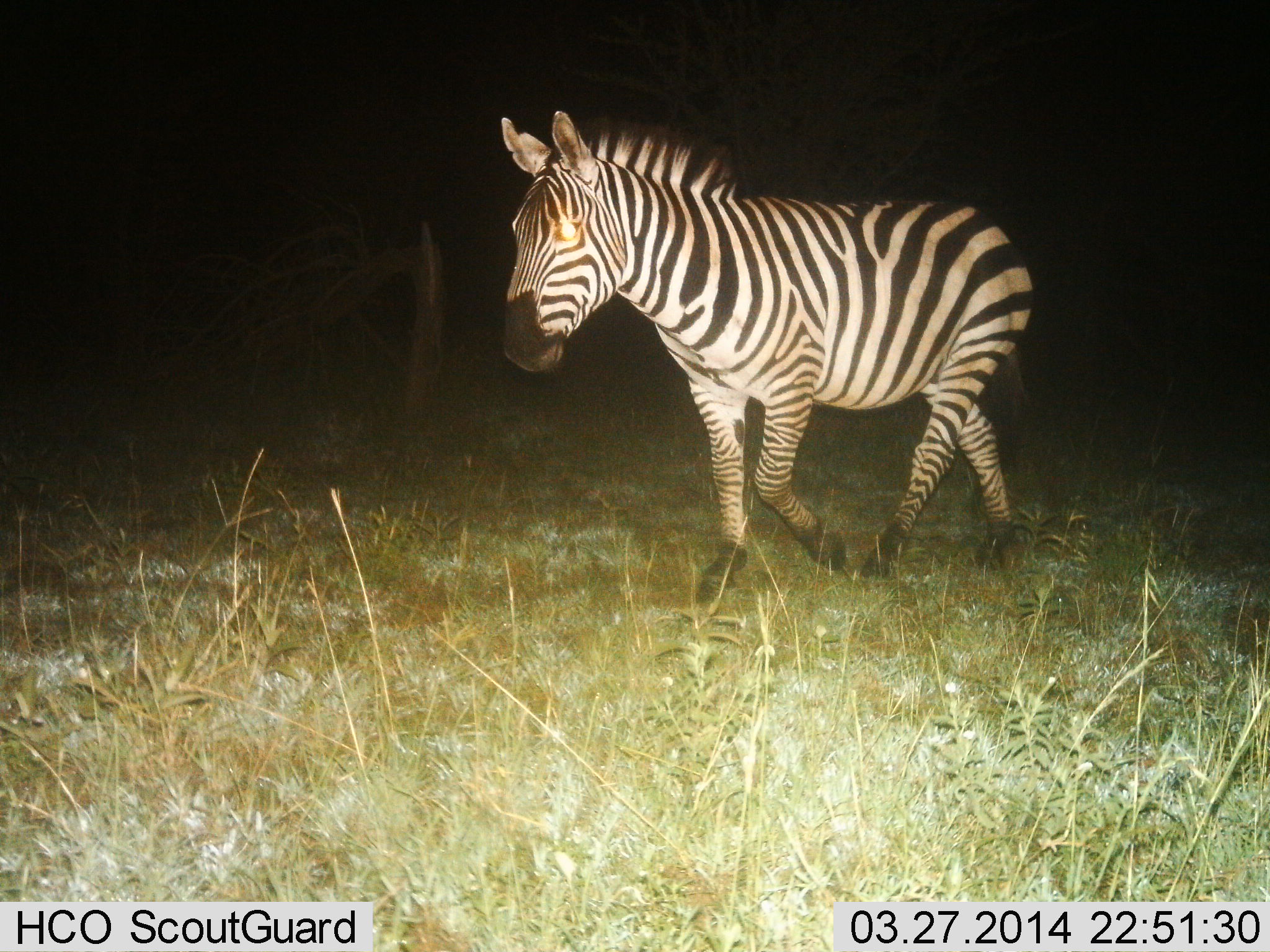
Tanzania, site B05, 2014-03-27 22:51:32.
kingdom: Animalia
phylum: Chordata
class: Mammalia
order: Perissodactyla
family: Equidae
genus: Equus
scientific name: Equus quagga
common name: plains zebra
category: zebra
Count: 1.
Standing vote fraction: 0%.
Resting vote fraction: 0%.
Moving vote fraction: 100%.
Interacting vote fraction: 0%.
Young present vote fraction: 0%.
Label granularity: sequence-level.